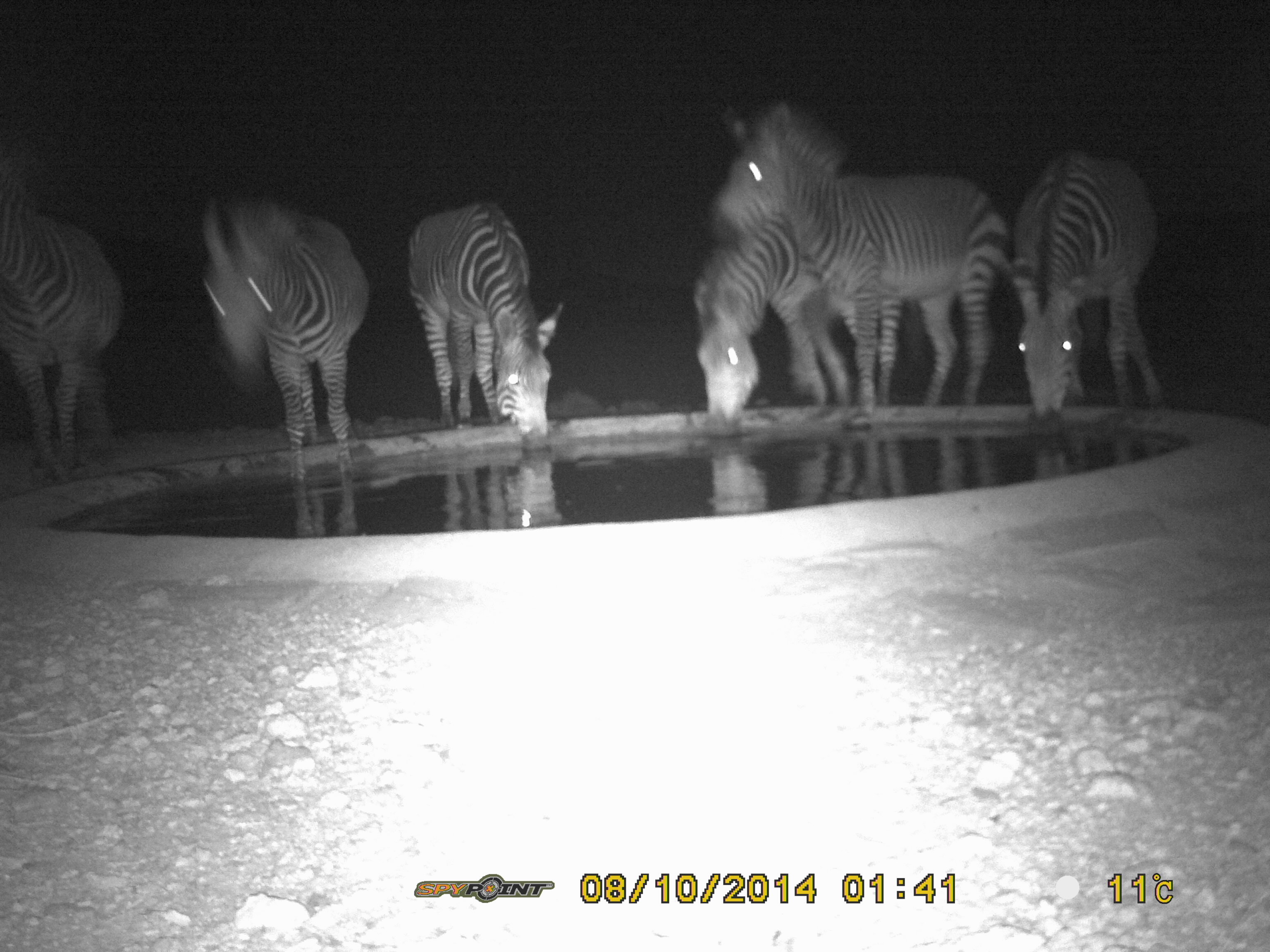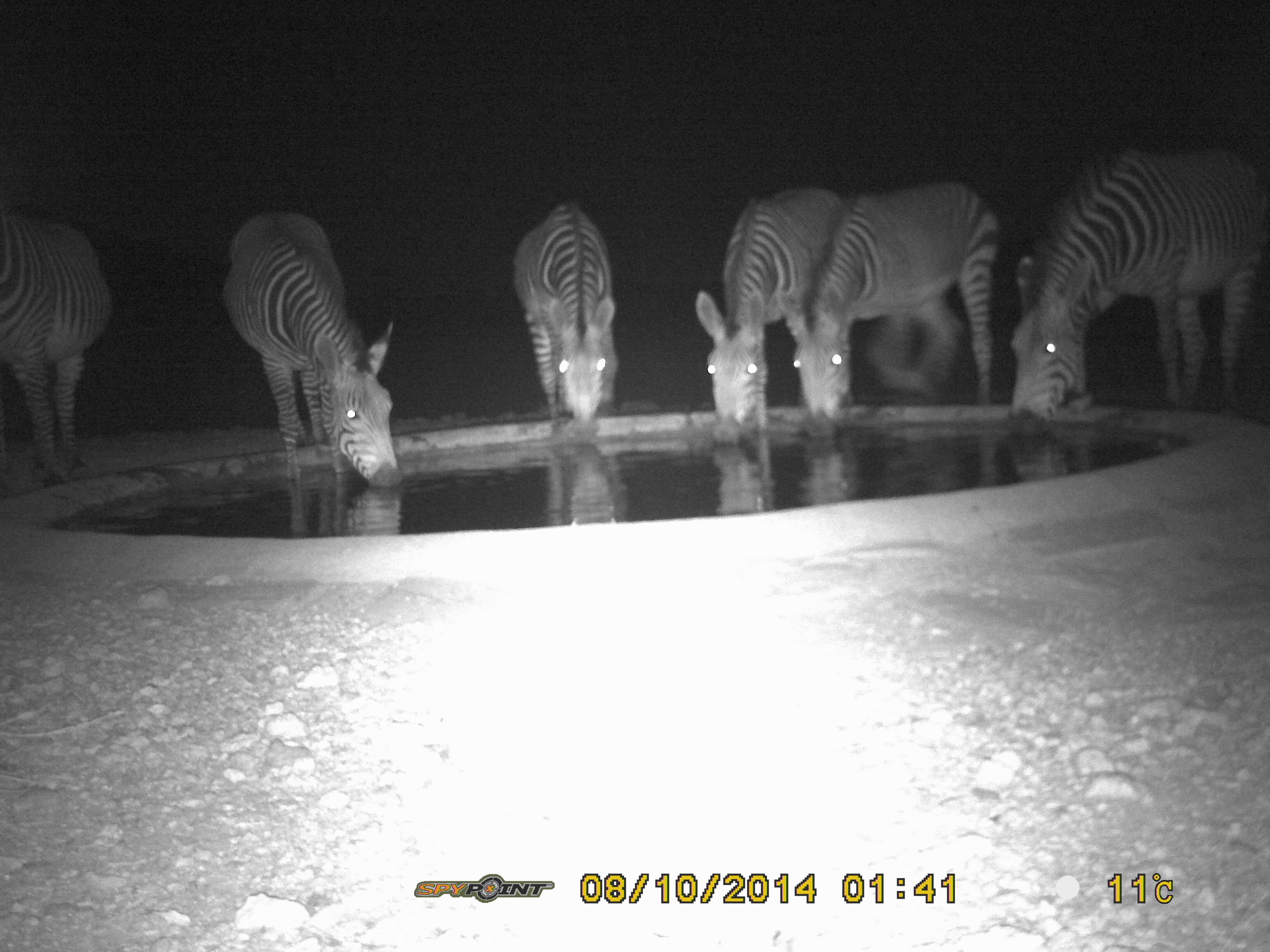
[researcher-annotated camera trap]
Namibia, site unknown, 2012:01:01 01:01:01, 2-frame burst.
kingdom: Animalia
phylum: Chordata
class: Mammalia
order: Perissodactyla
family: Equidae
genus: Equus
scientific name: Equus zebra hartmannae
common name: hartmann's mountain zebra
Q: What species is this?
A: Equus zebra hartmannae (hartmann's mountain zebra).